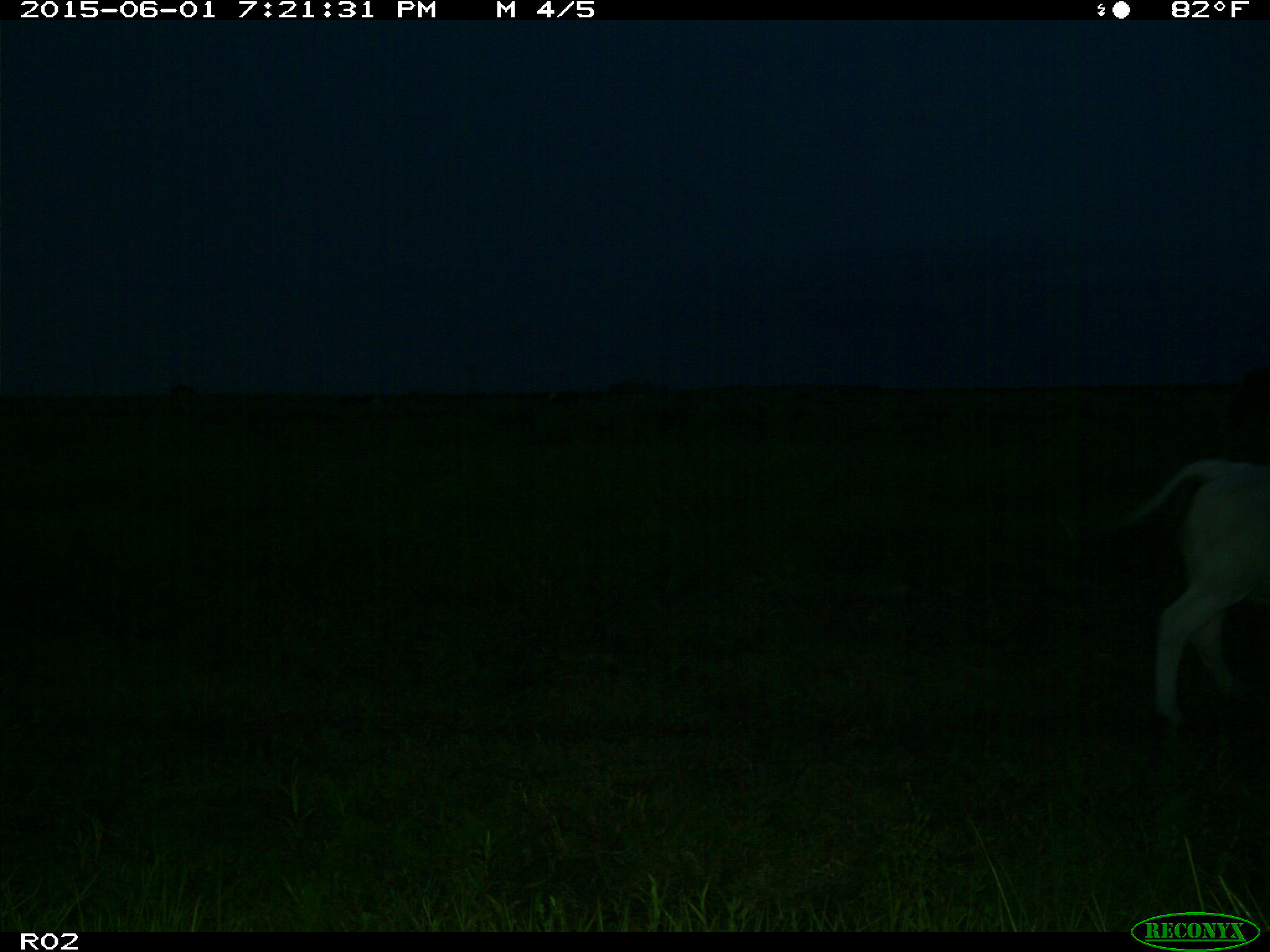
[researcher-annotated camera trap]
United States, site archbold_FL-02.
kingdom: Animalia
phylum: Chordata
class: Mammalia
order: Artiodactyla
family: Bovidae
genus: Bos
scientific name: Bos taurus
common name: domestic cow